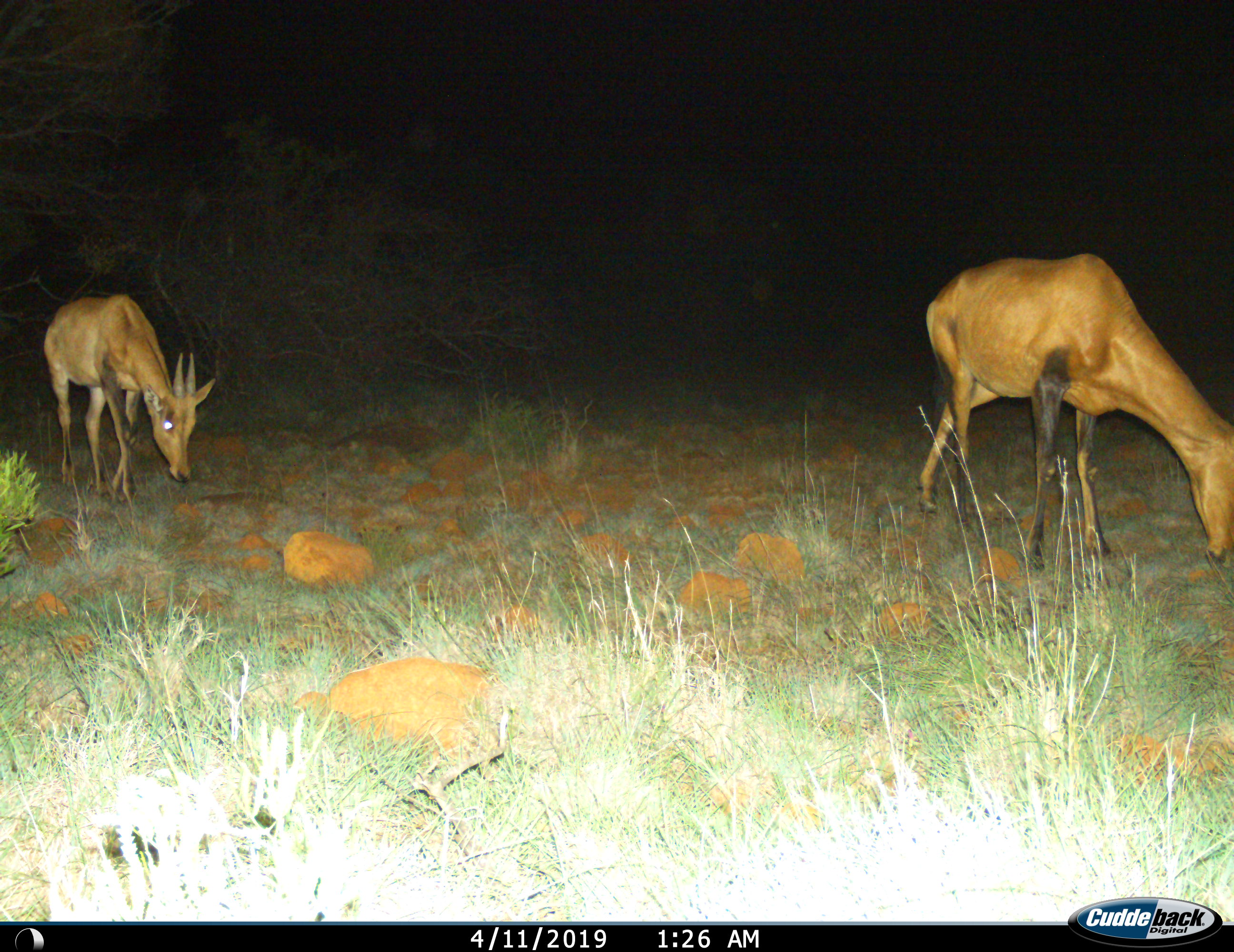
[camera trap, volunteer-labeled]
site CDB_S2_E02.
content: unidentified animal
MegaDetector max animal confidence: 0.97